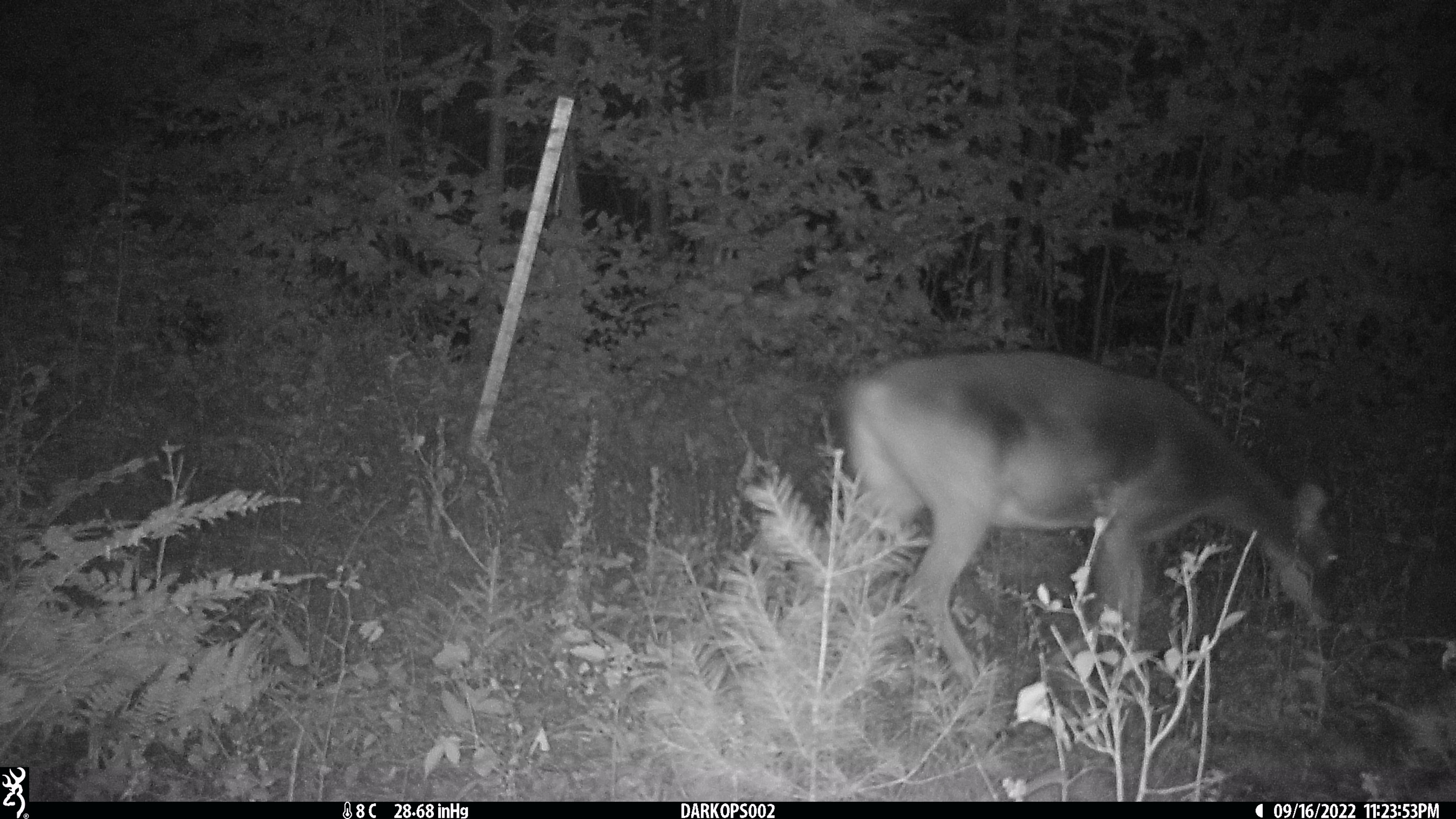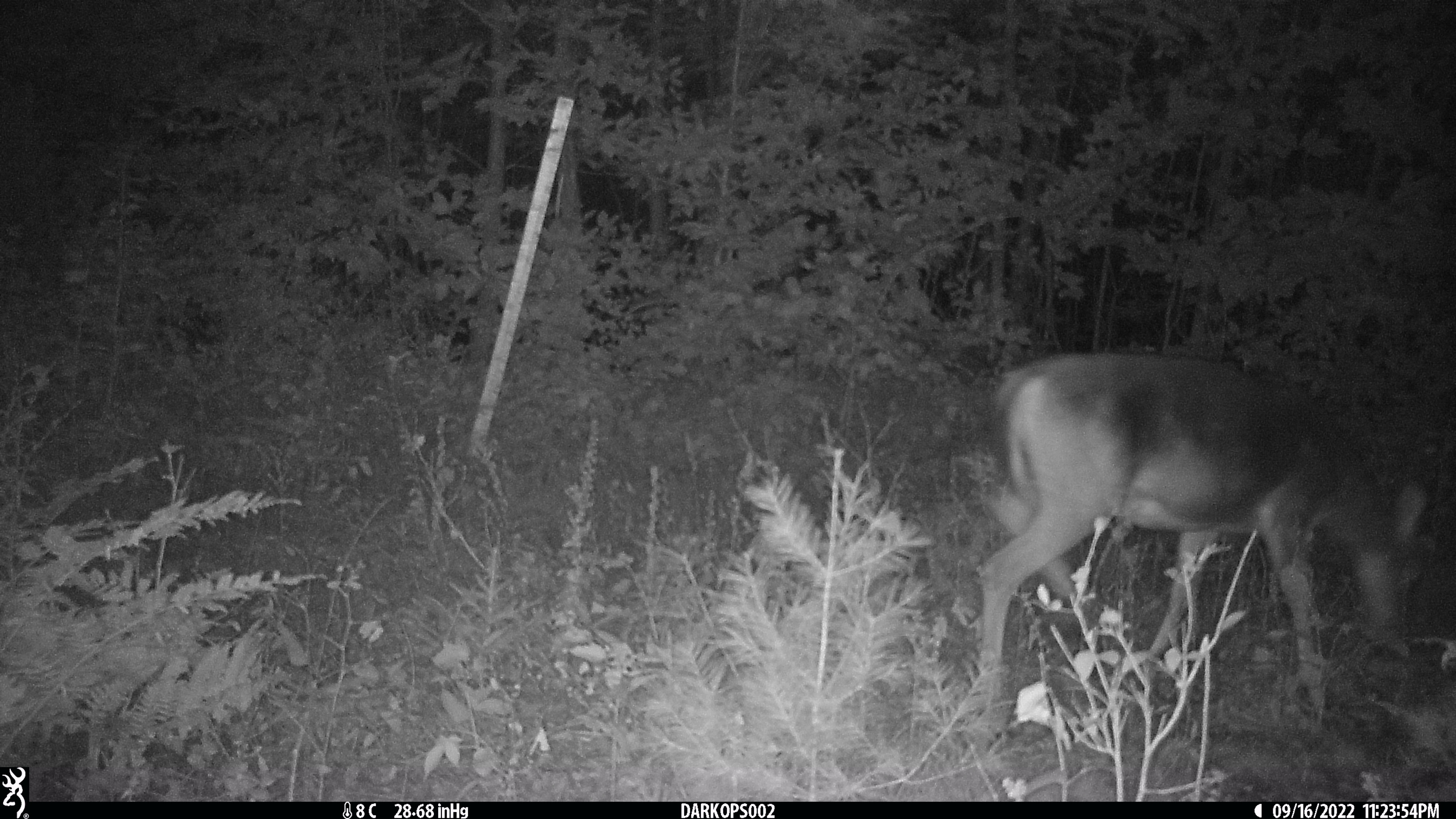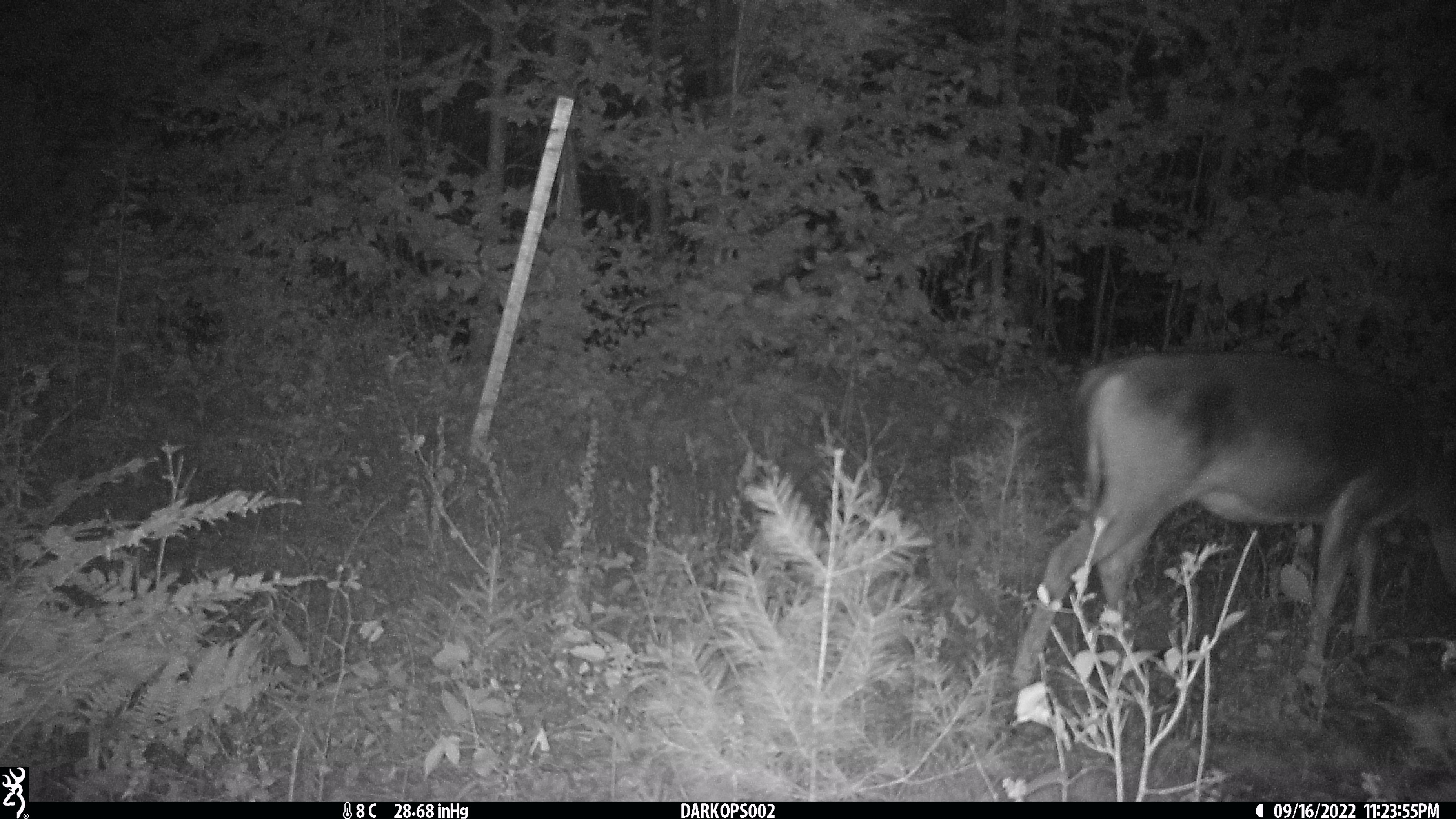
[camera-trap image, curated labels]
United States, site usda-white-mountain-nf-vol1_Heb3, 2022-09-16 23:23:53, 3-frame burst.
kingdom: Animalia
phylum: Chordata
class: Mammalia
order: Artiodactyla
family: Cervidae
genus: Odocoileus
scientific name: Odocoileus virginianus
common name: white-tailed deer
White-tailed deer (Odocoileus virginianus).